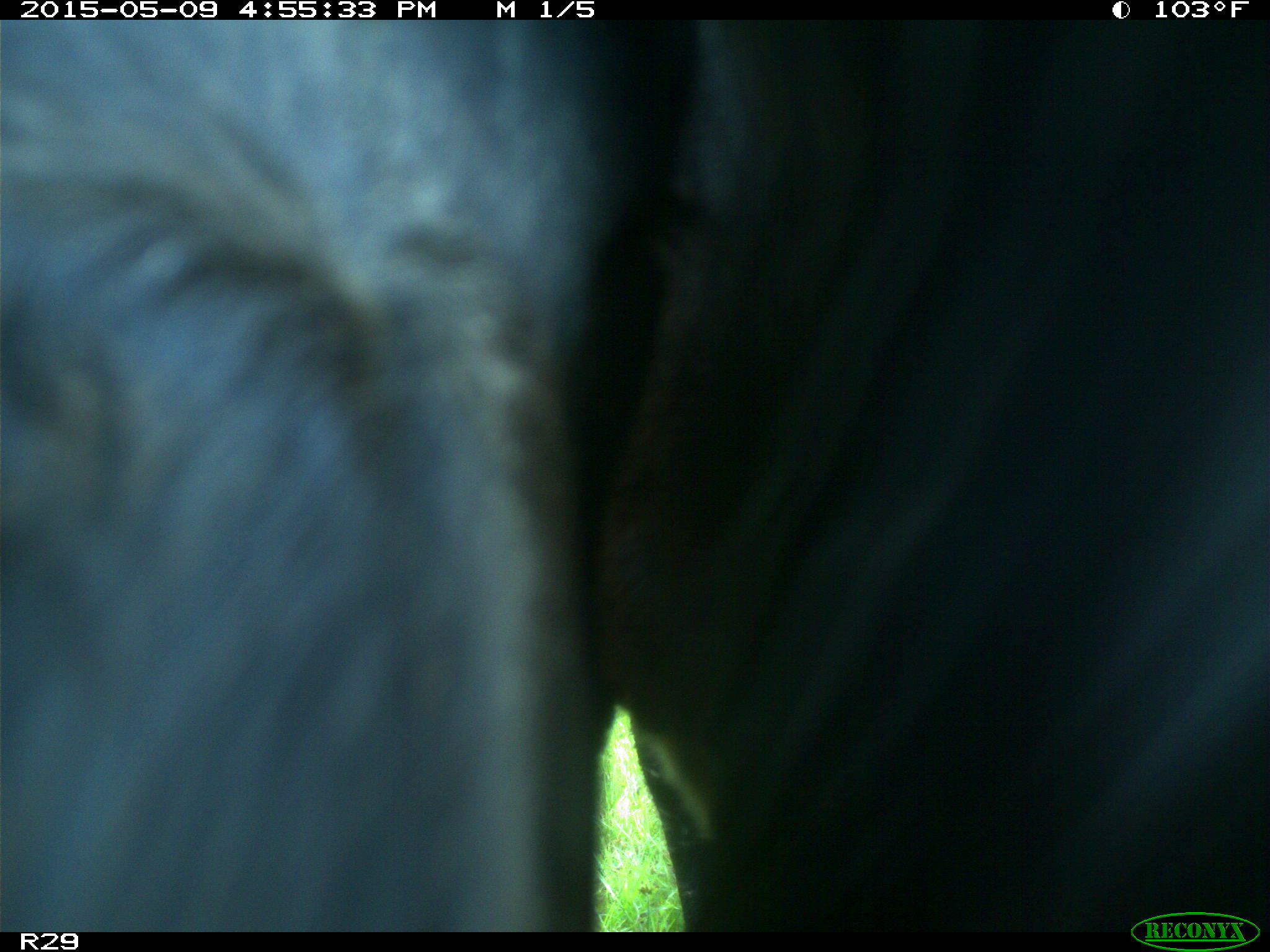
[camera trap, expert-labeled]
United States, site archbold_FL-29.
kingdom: Animalia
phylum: Chordata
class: Mammalia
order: Artiodactyla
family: Bovidae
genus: Bos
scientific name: Bos taurus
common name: domestic cow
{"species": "Bos taurus (domestic cow)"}